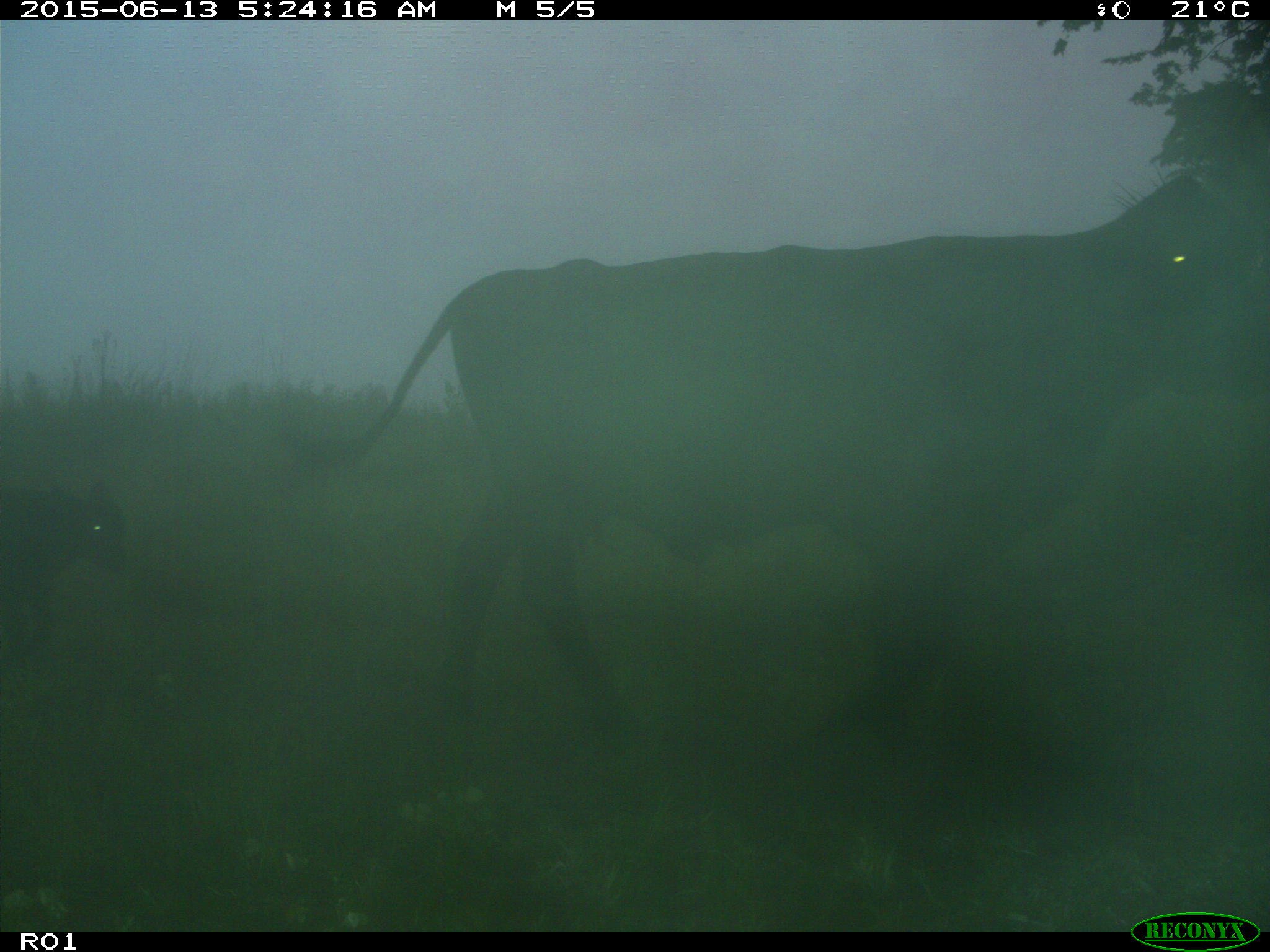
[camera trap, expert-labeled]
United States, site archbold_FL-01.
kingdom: Animalia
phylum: Chordata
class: Mammalia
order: Artiodactyla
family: Bovidae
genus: Bos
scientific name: Bos taurus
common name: domestic cow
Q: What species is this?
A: Bos taurus (domestic cow).